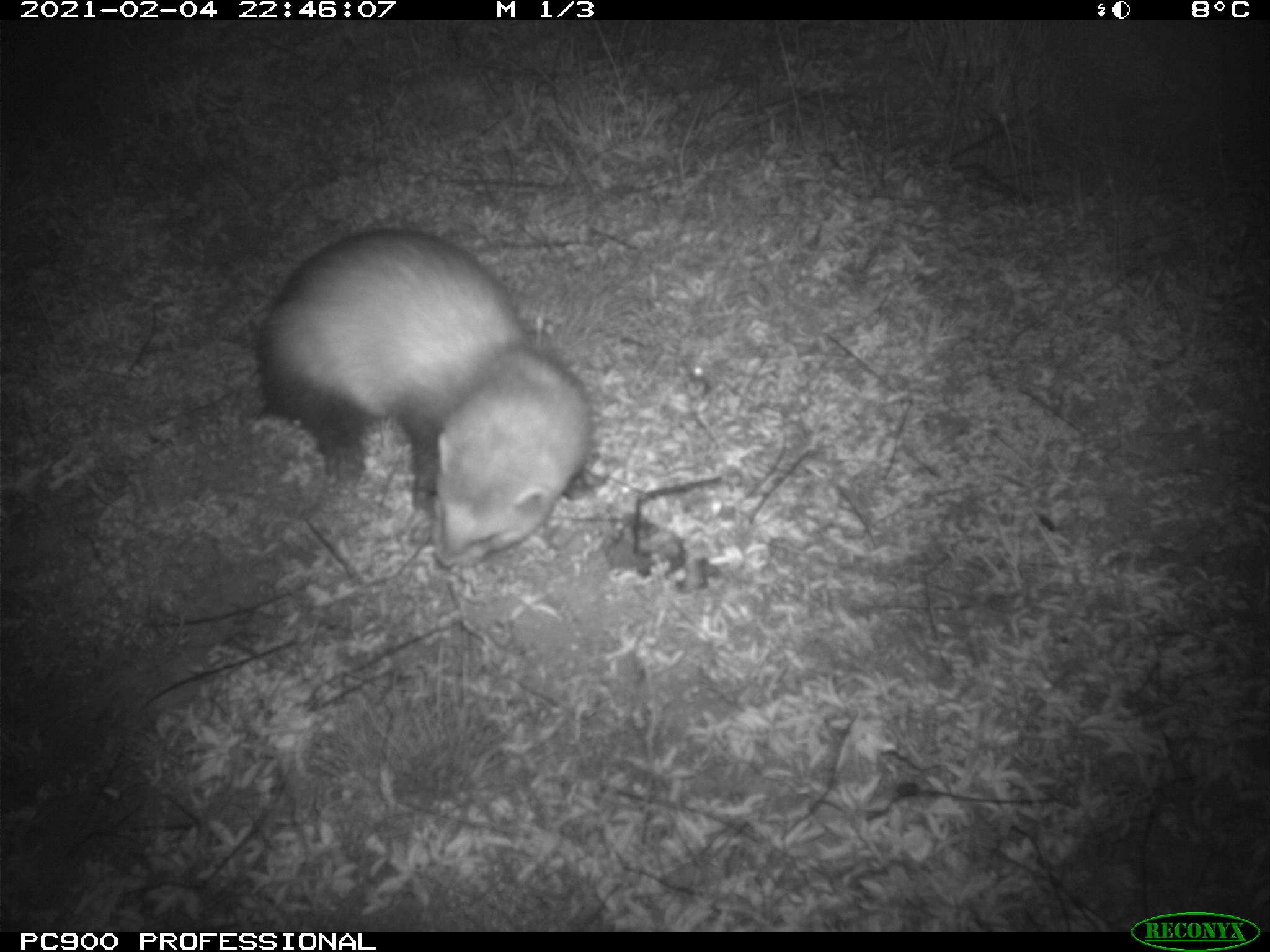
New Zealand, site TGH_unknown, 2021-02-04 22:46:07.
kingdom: Animalia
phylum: Chordata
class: Mammalia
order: Carnivora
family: Mustelidae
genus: Mustela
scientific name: Mustela furo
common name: ferret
Ferret (Mustela furo).